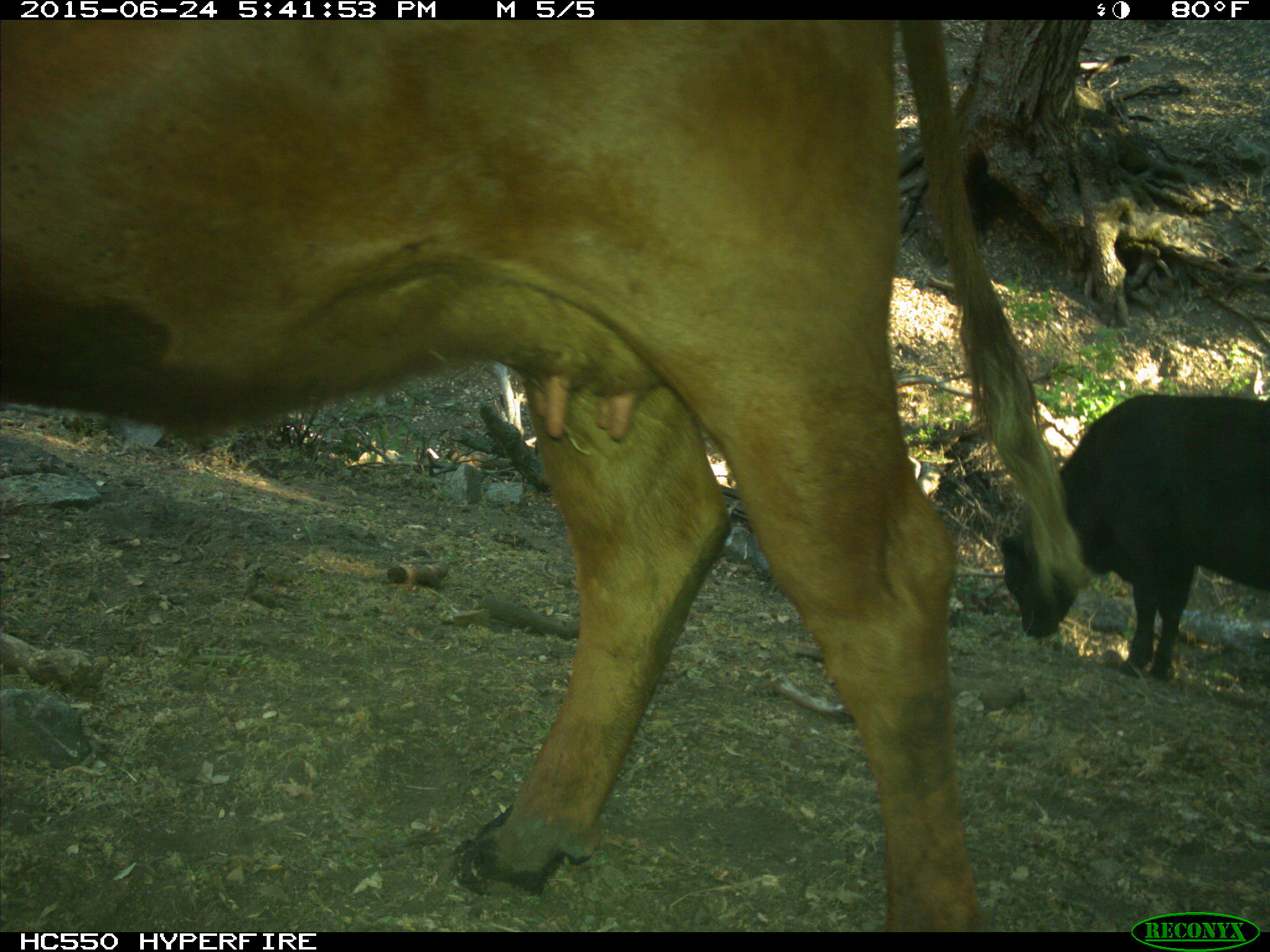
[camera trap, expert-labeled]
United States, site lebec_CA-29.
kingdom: Animalia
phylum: Chordata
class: Mammalia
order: Artiodactyla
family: Bovidae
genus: Bos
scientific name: Bos taurus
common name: domestic cow